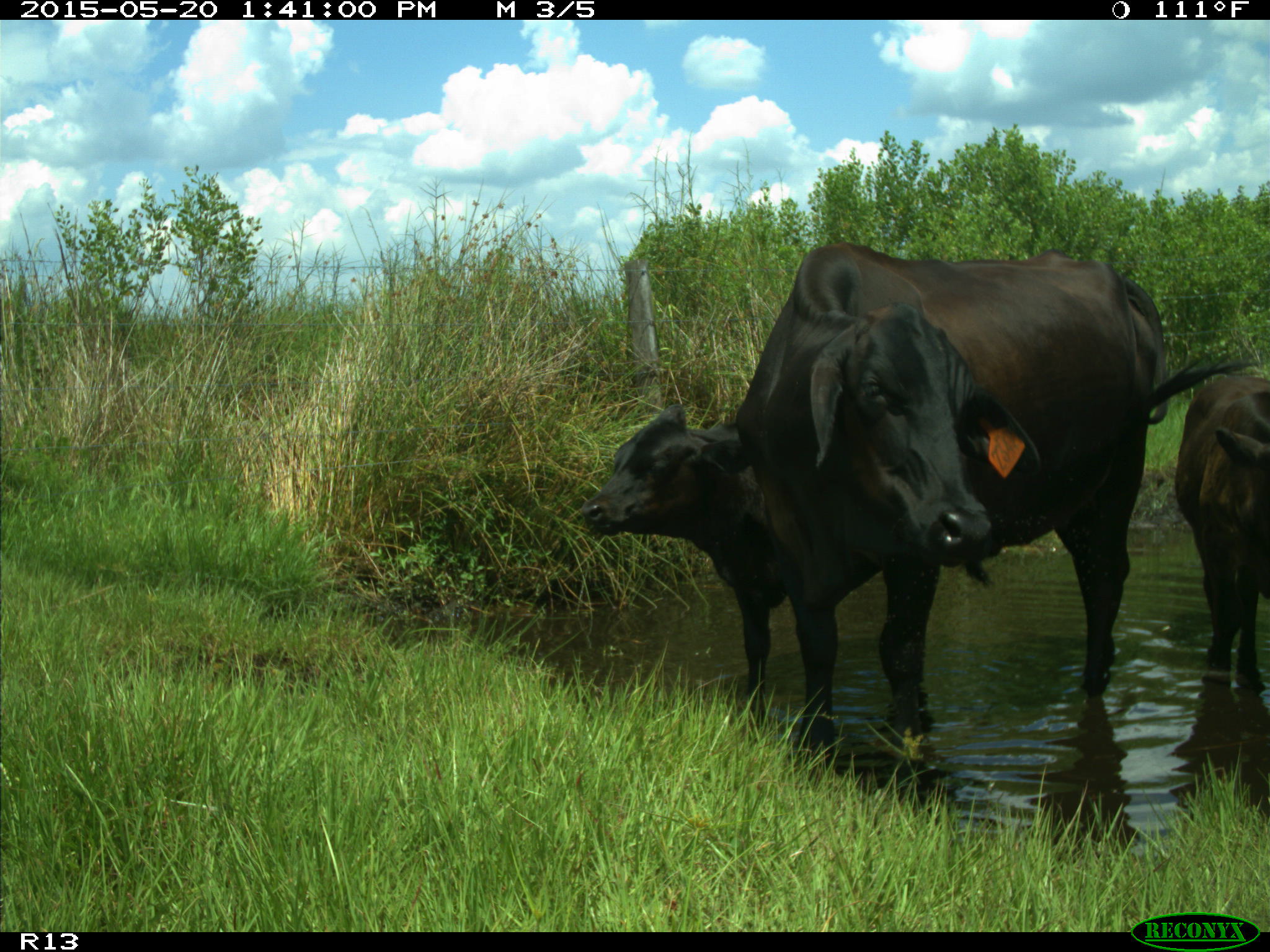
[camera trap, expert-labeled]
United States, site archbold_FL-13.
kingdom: Animalia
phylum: Chordata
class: Mammalia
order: Artiodactyla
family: Bovidae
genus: Bos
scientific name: Bos taurus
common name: domestic cow